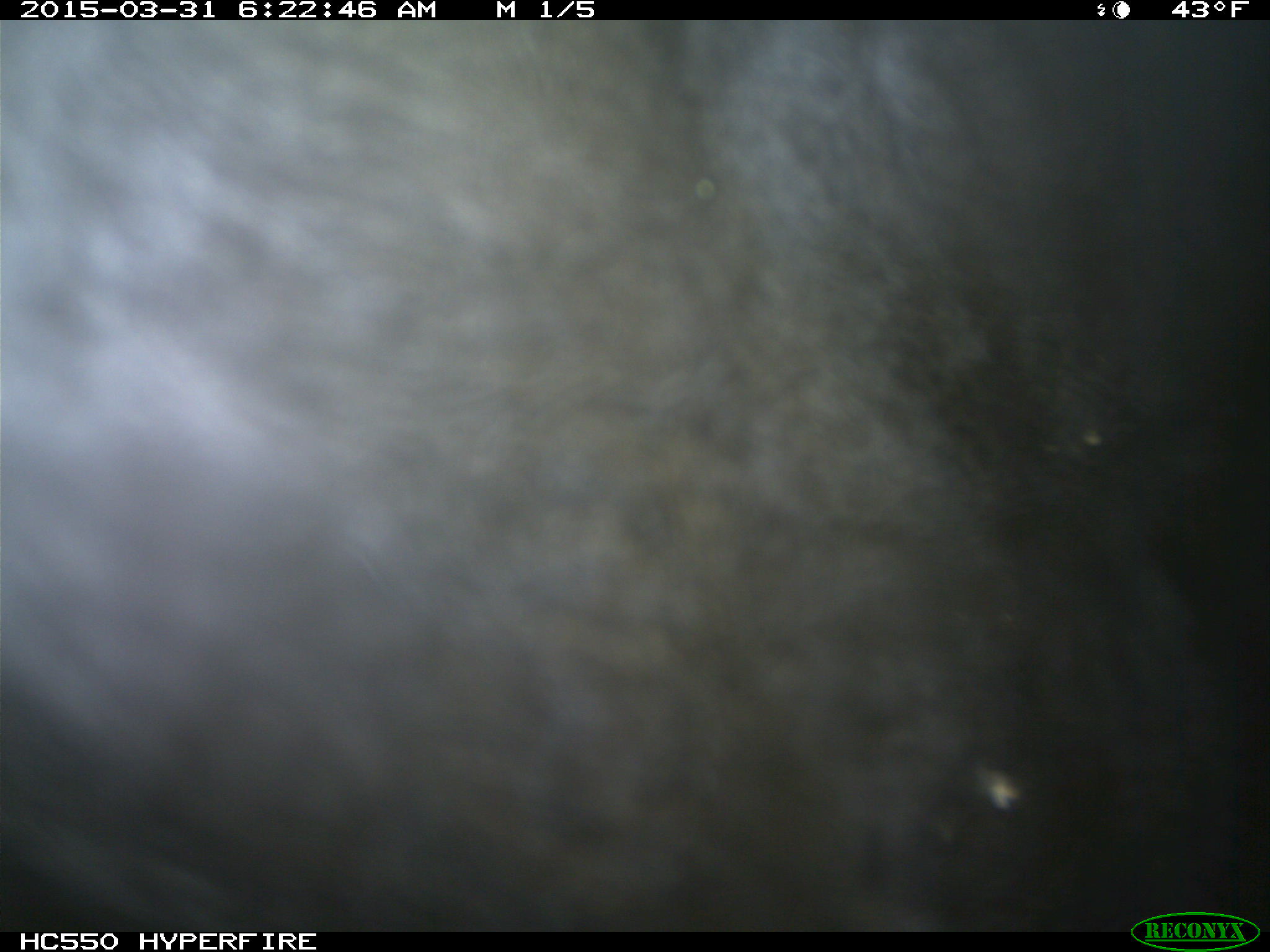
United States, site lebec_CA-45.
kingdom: Animalia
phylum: Chordata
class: Mammalia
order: Artiodactyla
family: Bovidae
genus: Bos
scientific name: Bos taurus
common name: domestic cow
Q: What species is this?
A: Bos taurus (domestic cow).